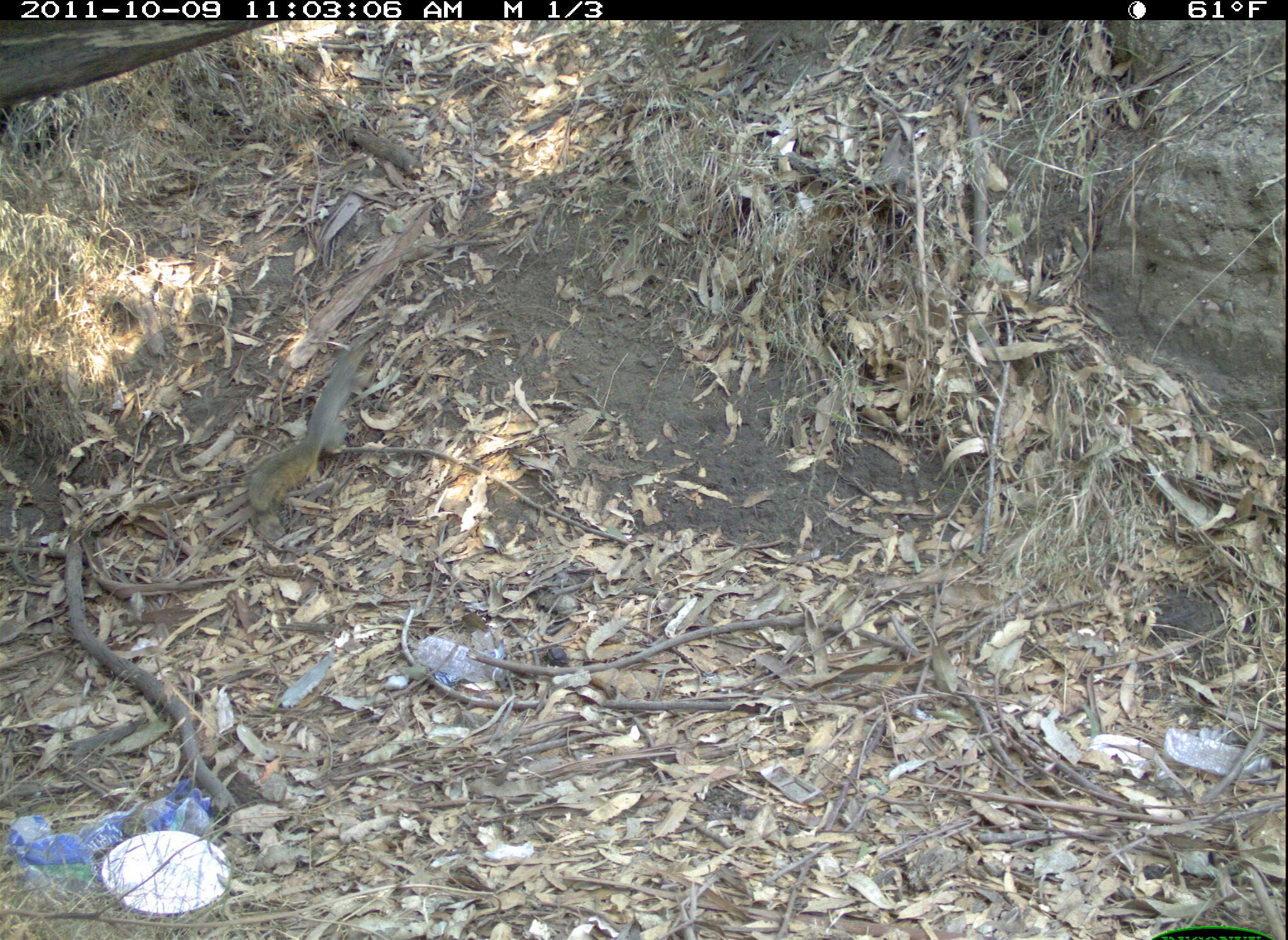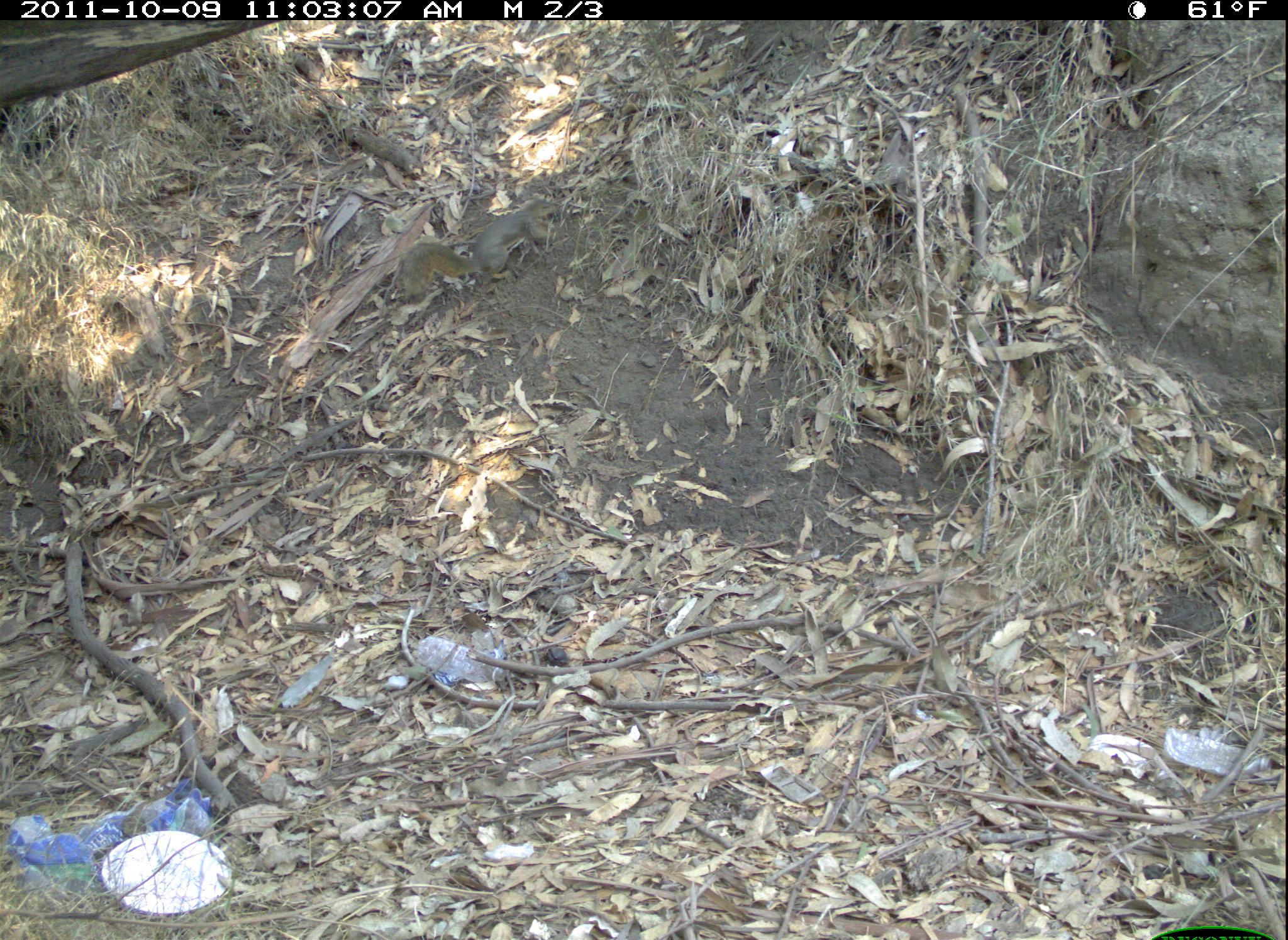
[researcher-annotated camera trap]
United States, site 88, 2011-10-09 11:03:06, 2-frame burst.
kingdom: Animalia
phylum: Chordata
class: Mammalia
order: Rodentia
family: Sciuridae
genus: Sciurus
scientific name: Sciurus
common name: squirrel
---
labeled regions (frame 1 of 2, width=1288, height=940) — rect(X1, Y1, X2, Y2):
squirrel: rect(230, 329, 417, 519)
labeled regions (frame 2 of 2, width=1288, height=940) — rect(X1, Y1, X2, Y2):
squirrel: rect(386, 192, 559, 304)